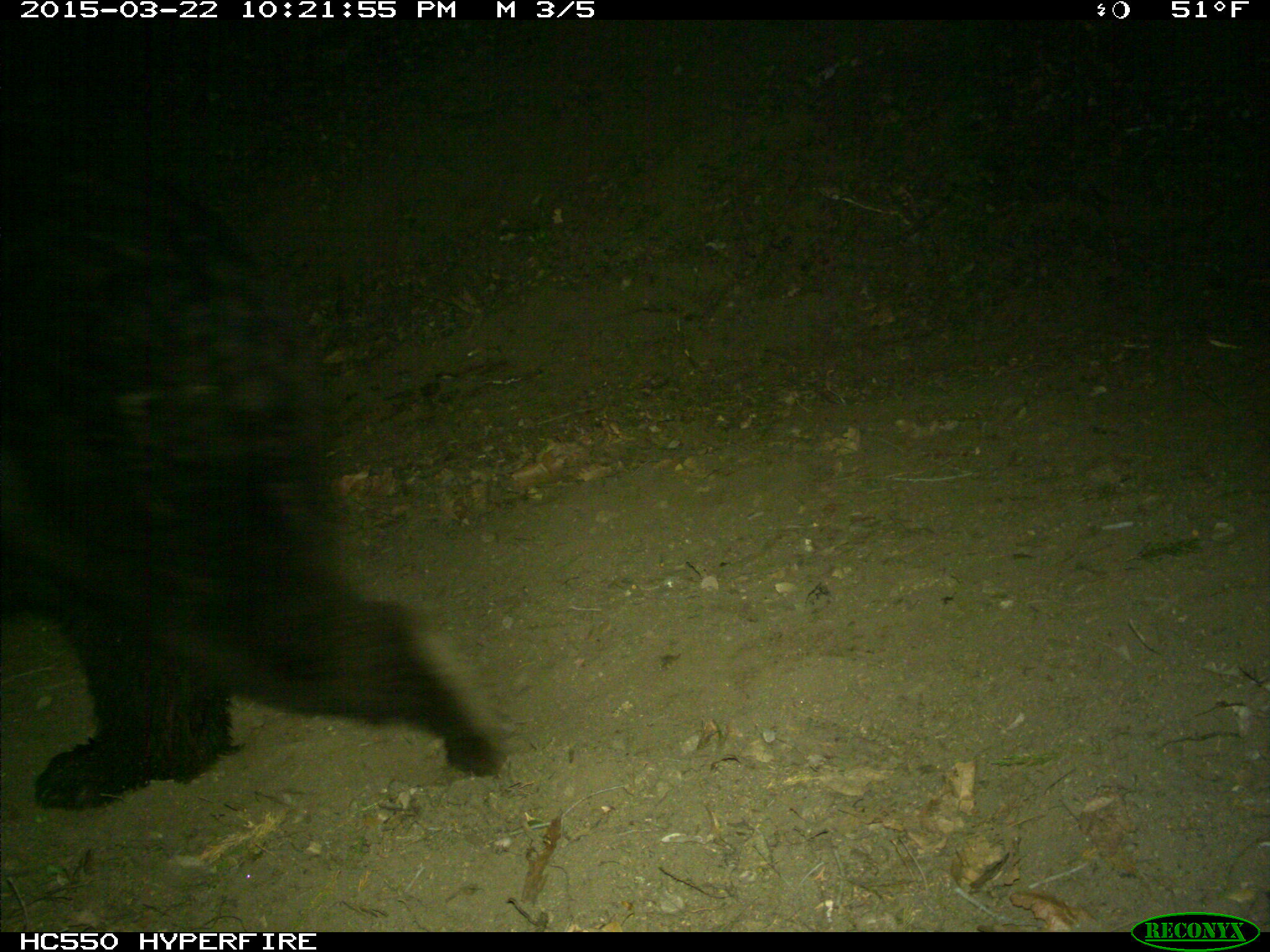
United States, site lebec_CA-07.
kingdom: Animalia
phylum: Chordata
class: Mammalia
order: Carnivora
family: Ursidae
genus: Ursus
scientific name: Ursus americanus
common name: american black bear